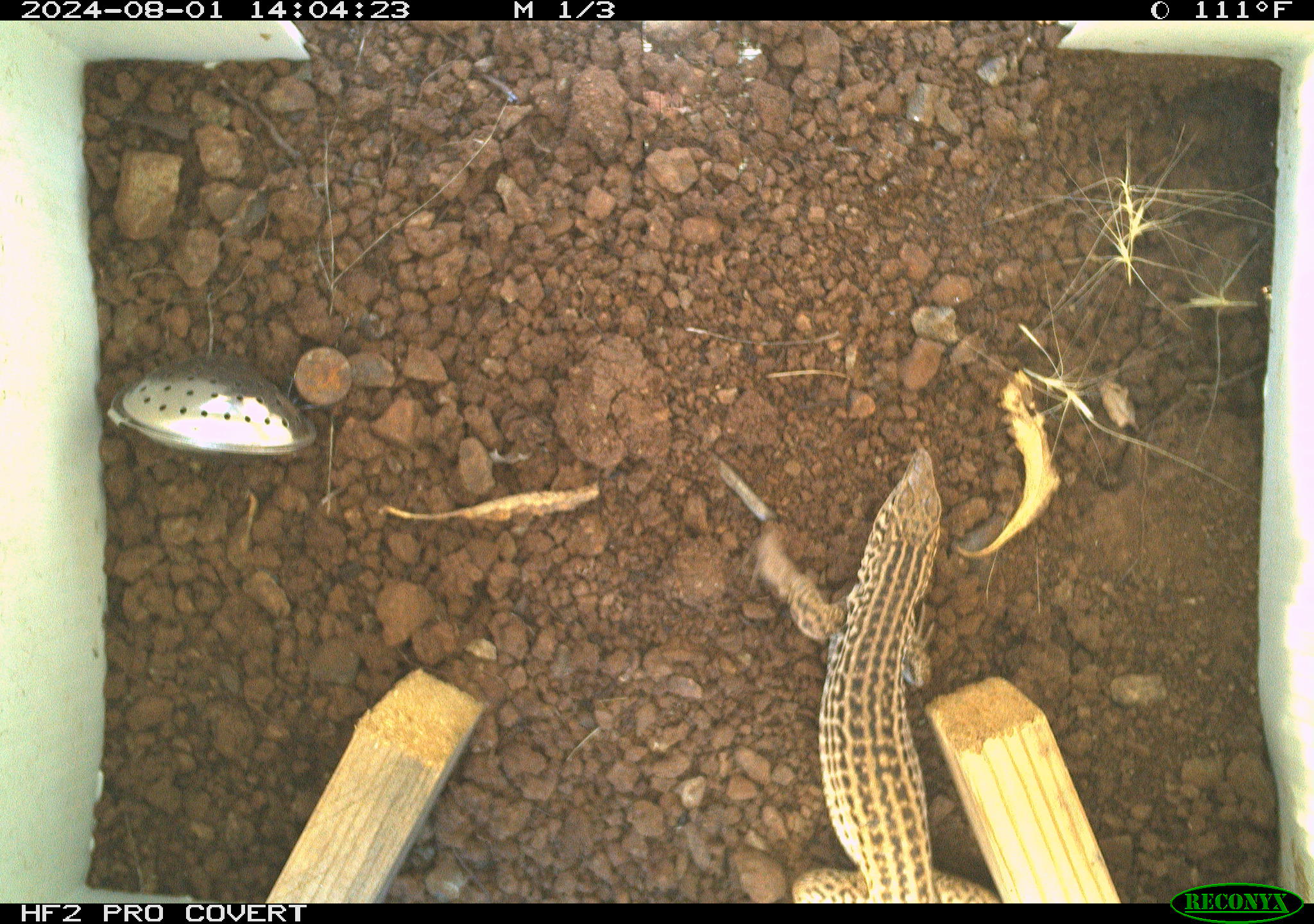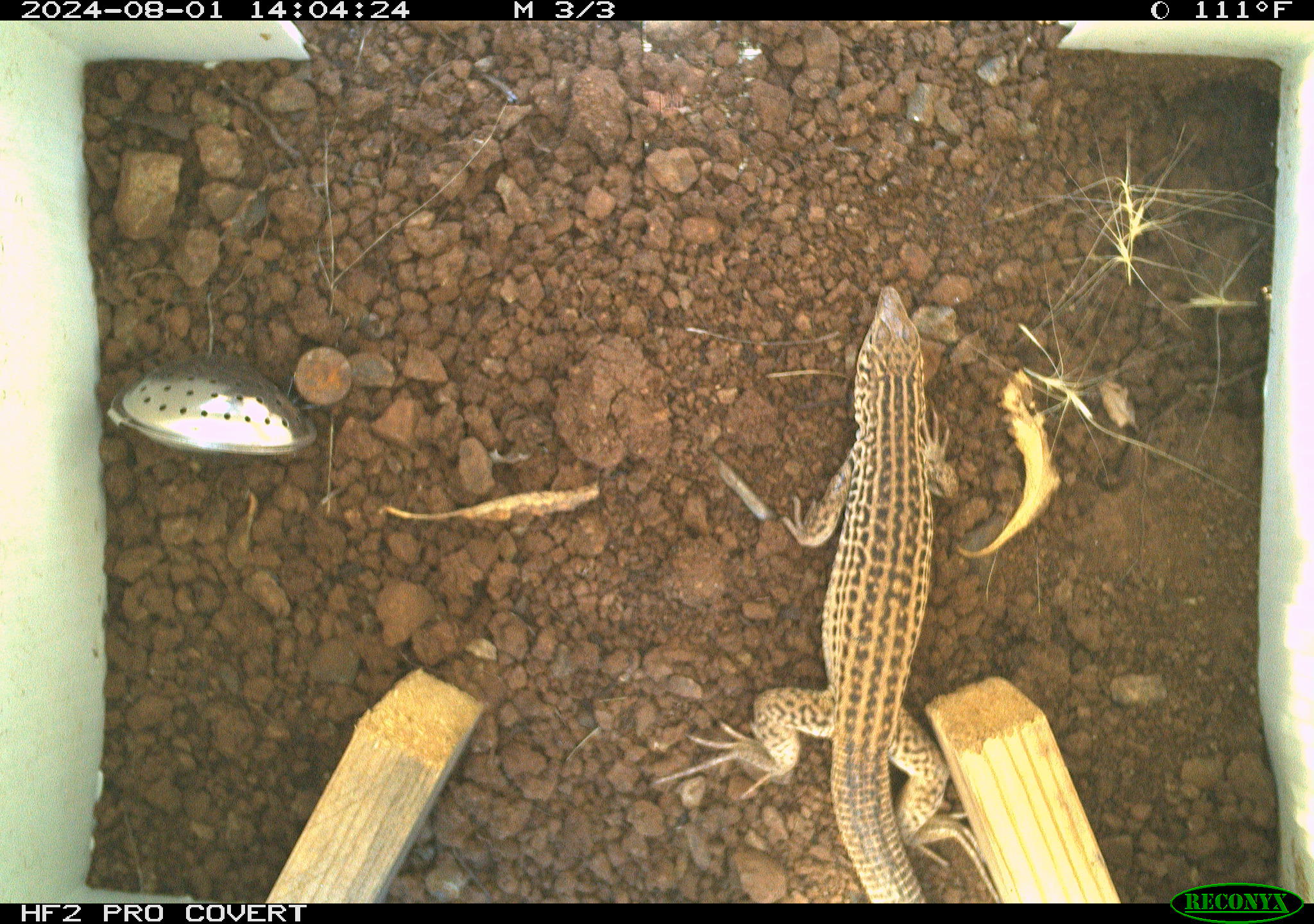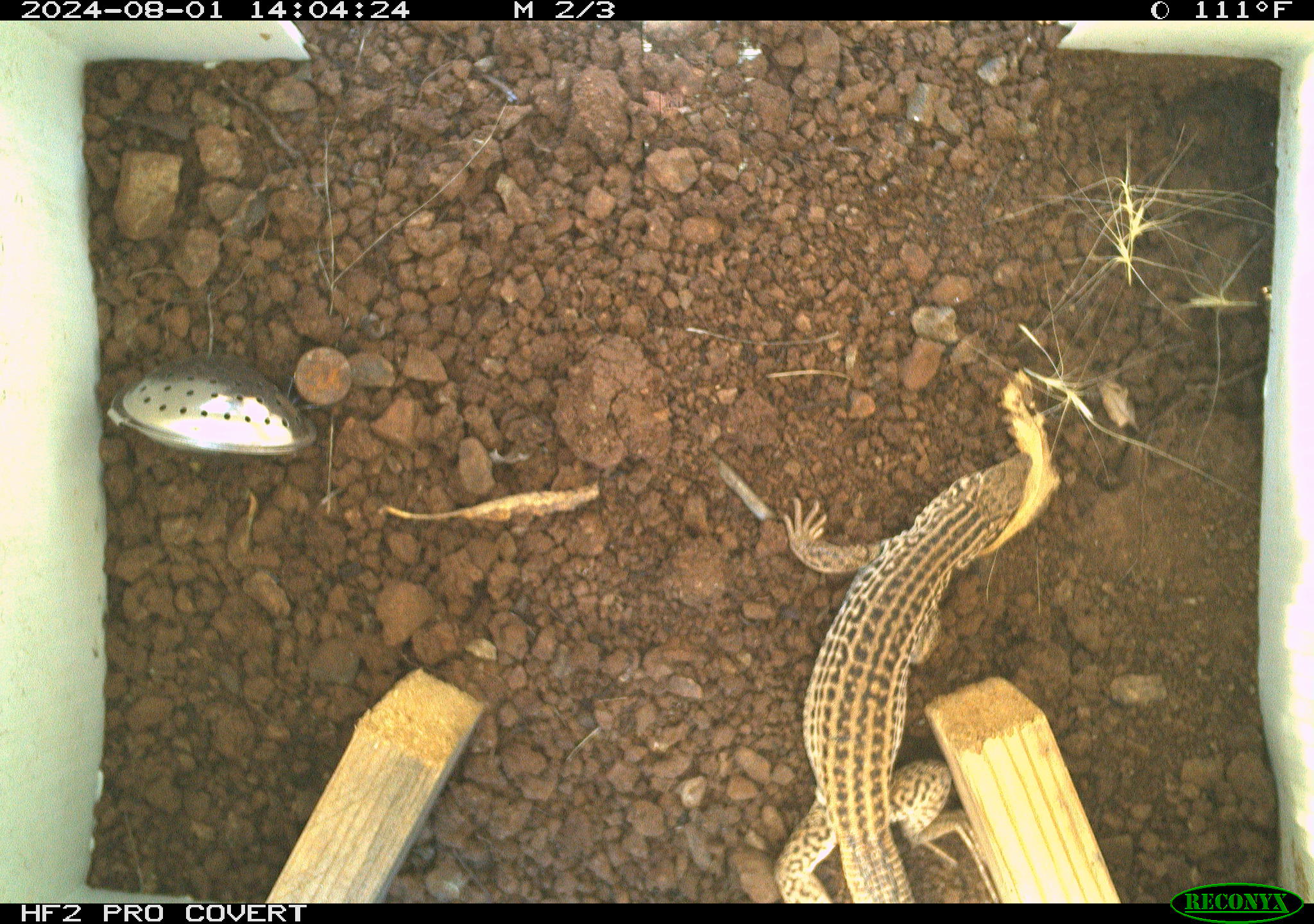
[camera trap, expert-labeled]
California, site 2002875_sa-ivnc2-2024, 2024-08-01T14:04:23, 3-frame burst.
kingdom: Animalia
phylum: Chordata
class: Reptilia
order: Squamata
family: Teiidae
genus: Aspidoscelis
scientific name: Aspidoscelis tigris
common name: western whiptail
Western whiptail (Aspidoscelis tigris).